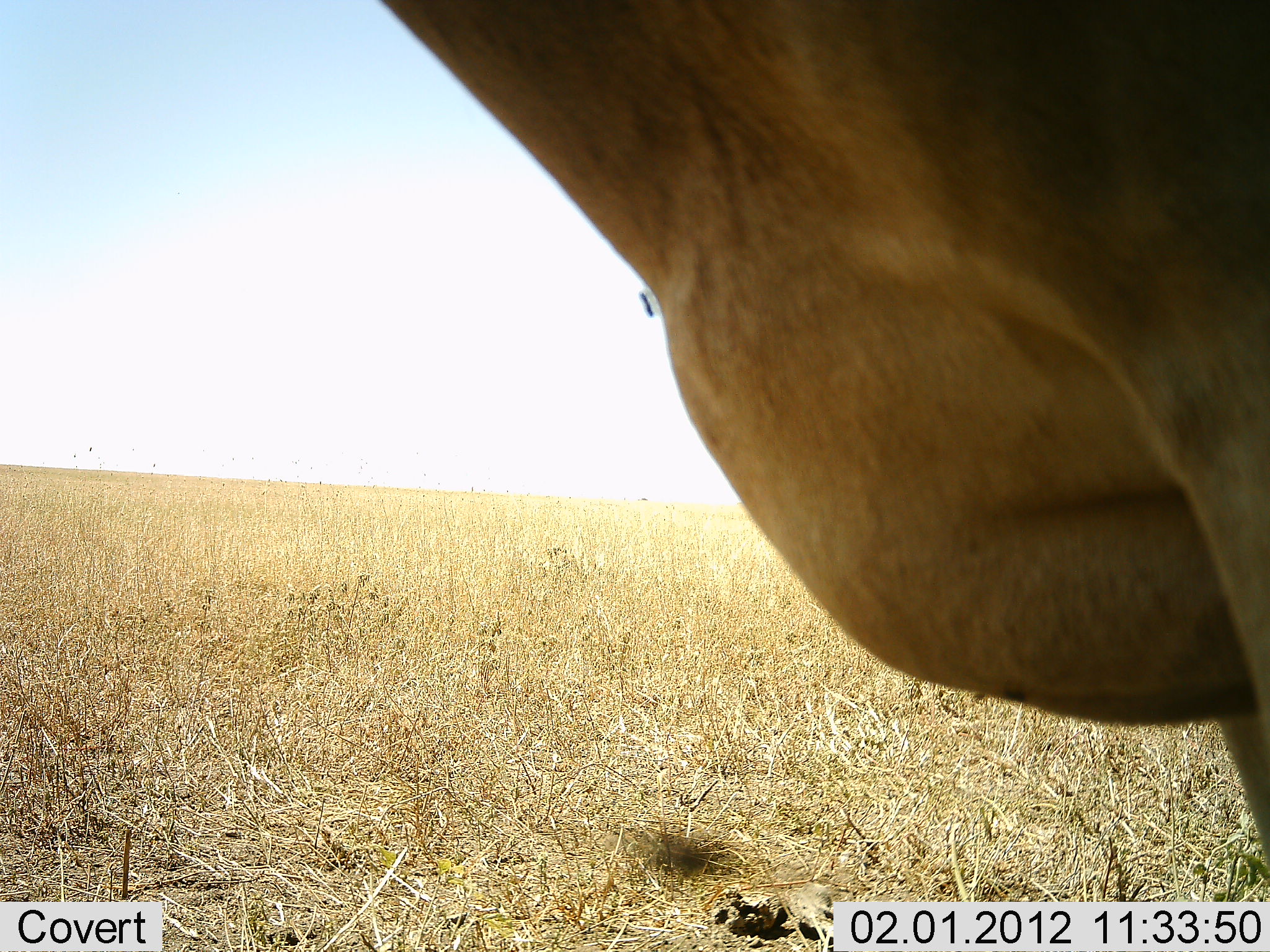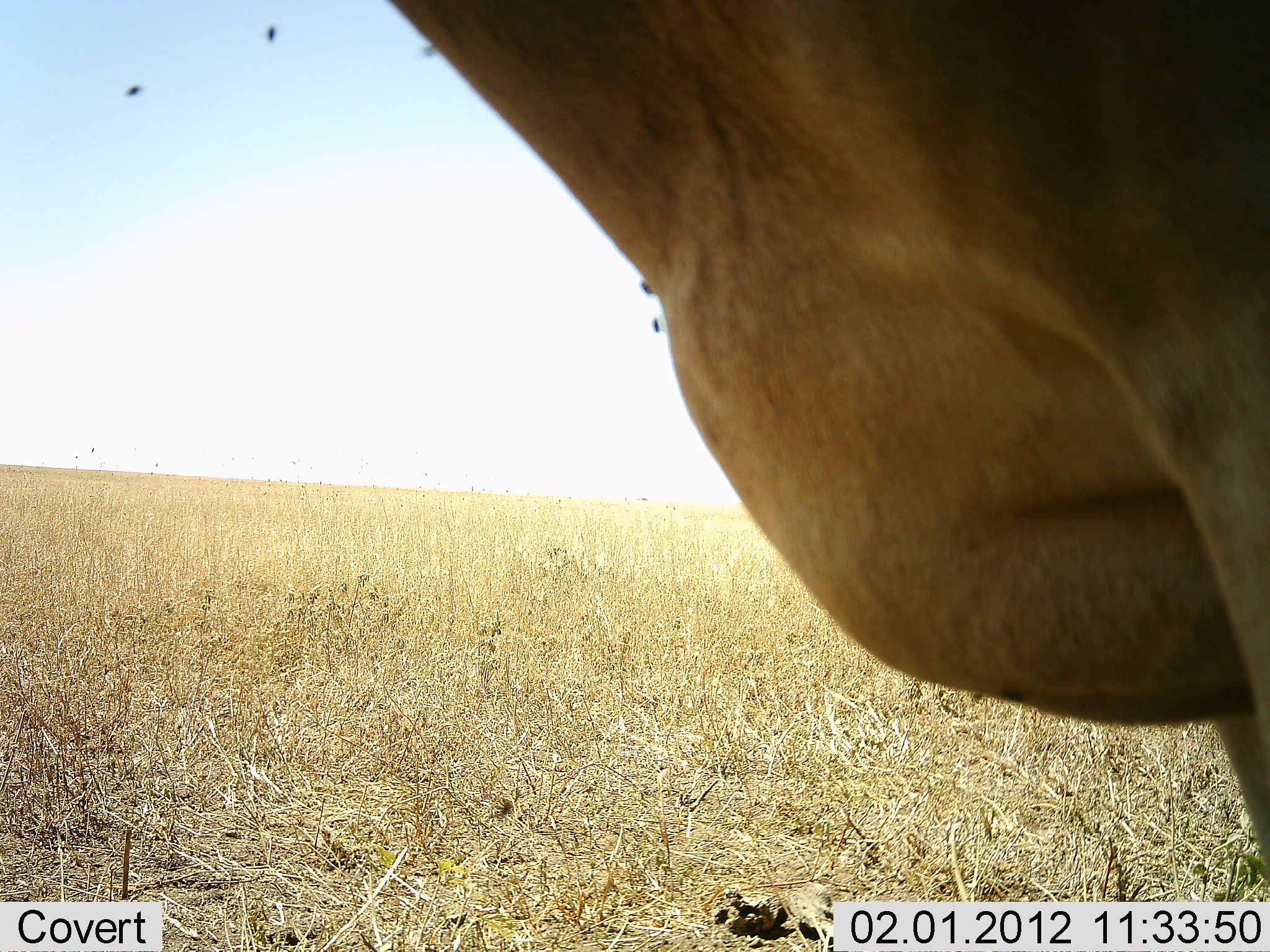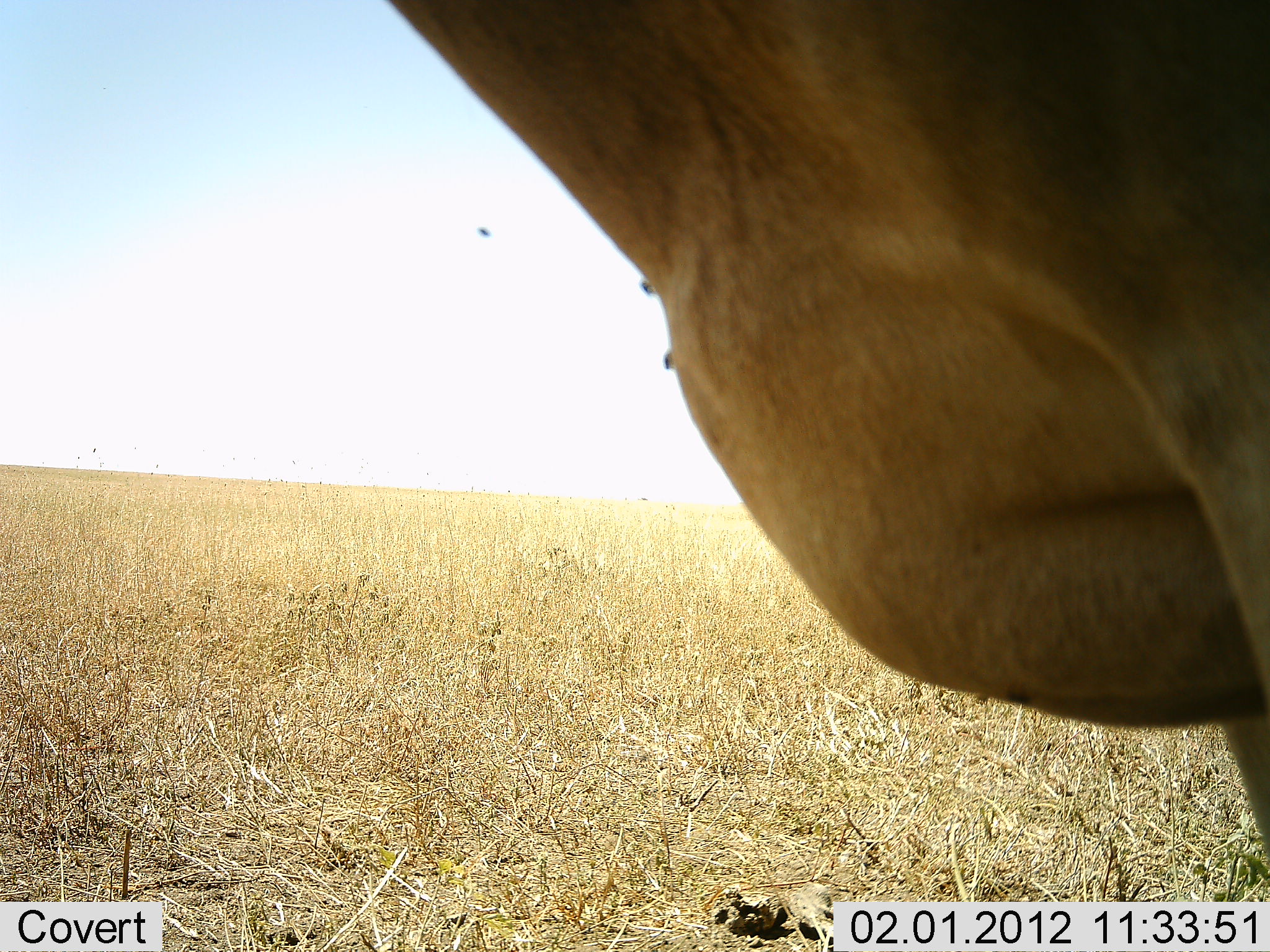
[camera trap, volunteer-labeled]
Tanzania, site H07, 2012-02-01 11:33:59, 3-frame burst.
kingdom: Animalia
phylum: Chordata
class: Mammalia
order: Artiodactyla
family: Bovidae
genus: Alcelaphus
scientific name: Alcelaphus buselaphus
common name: hartebeest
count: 1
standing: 100%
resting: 0%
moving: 0%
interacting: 0%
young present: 0%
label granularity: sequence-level